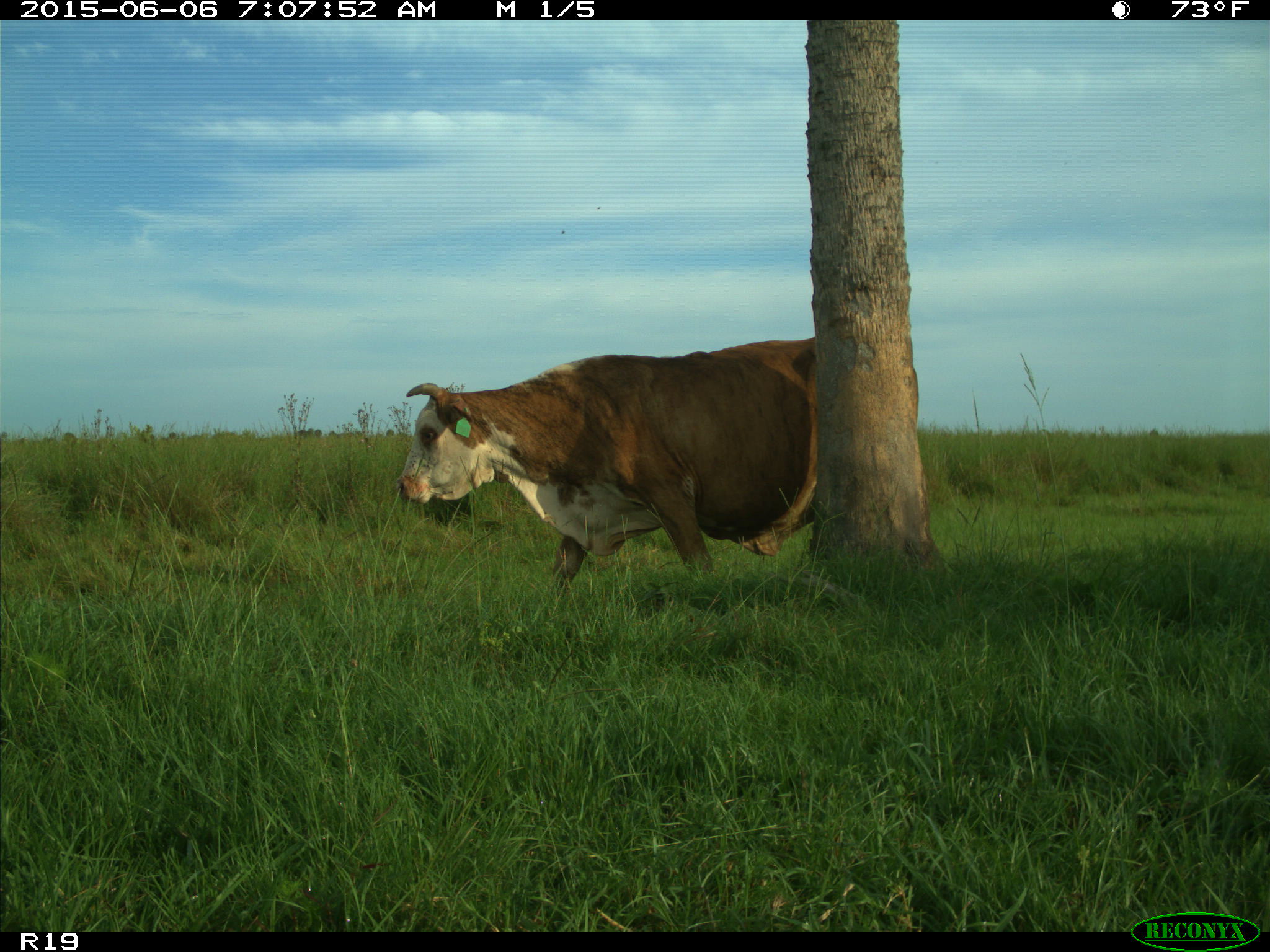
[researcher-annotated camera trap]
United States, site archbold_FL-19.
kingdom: Animalia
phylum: Chordata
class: Mammalia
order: Artiodactyla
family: Bovidae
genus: Bos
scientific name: Bos taurus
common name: domestic cow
Bos taurus (domestic cow).